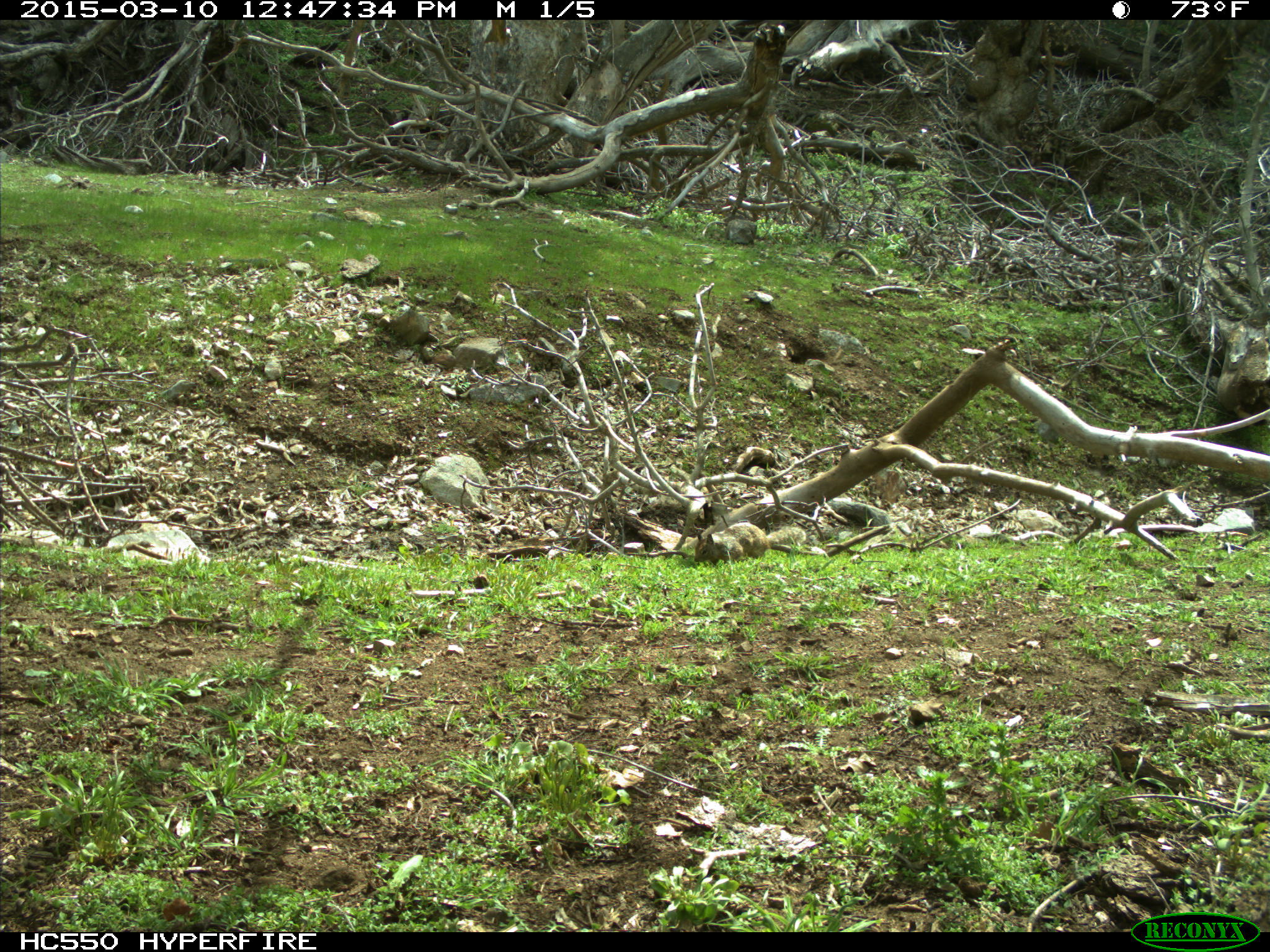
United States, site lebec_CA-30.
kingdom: Animalia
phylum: Chordata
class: Mammalia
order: Rodentia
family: Sciuridae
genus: Otospermophilus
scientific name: Otospermophilus beecheyi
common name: california ground squirrel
Otospermophilus beecheyi (california ground squirrel).